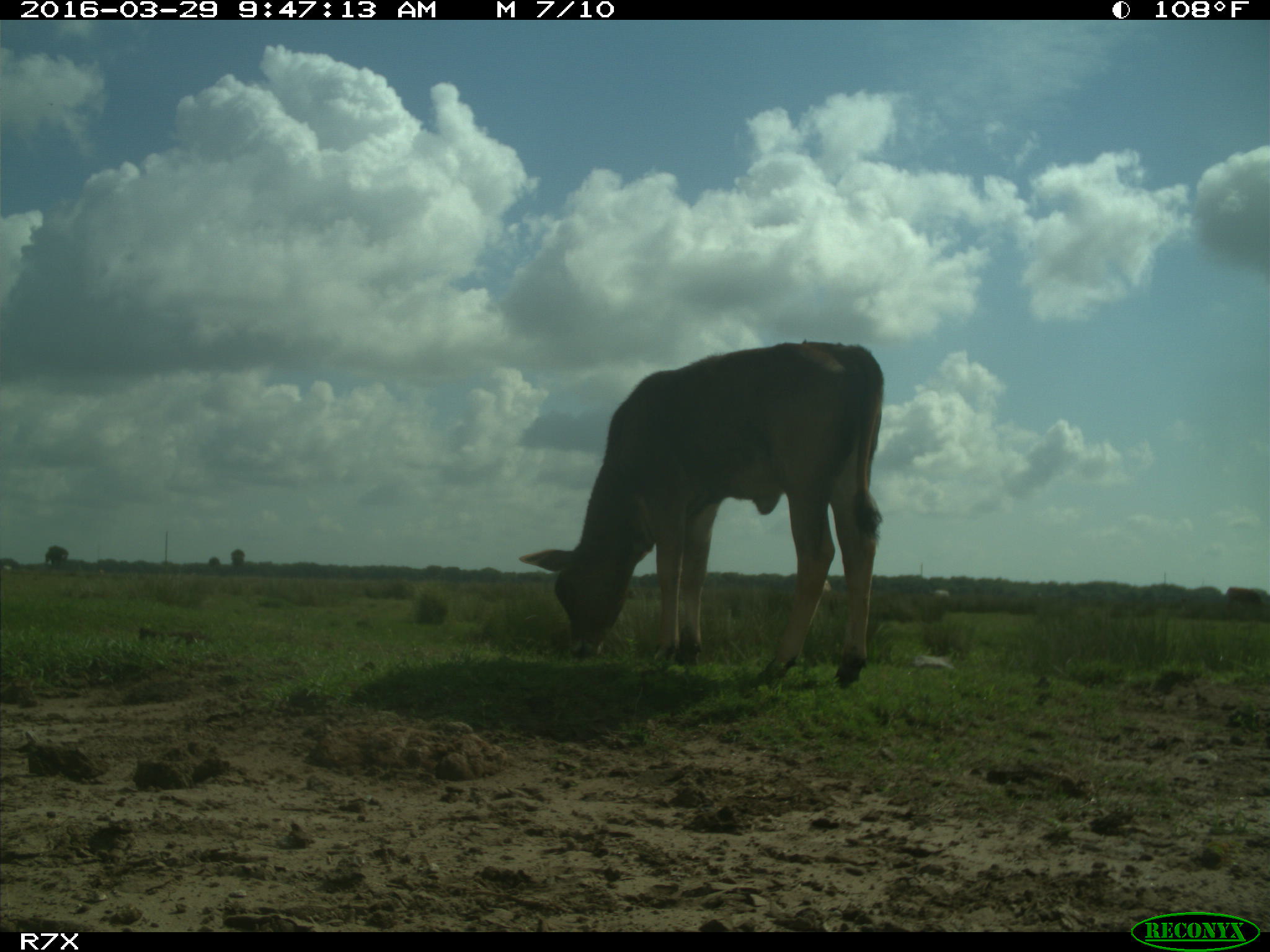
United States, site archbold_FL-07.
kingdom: Animalia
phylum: Chordata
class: Mammalia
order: Artiodactyla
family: Bovidae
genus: Bos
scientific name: Bos taurus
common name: domestic cow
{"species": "Bos taurus (domestic cow)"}